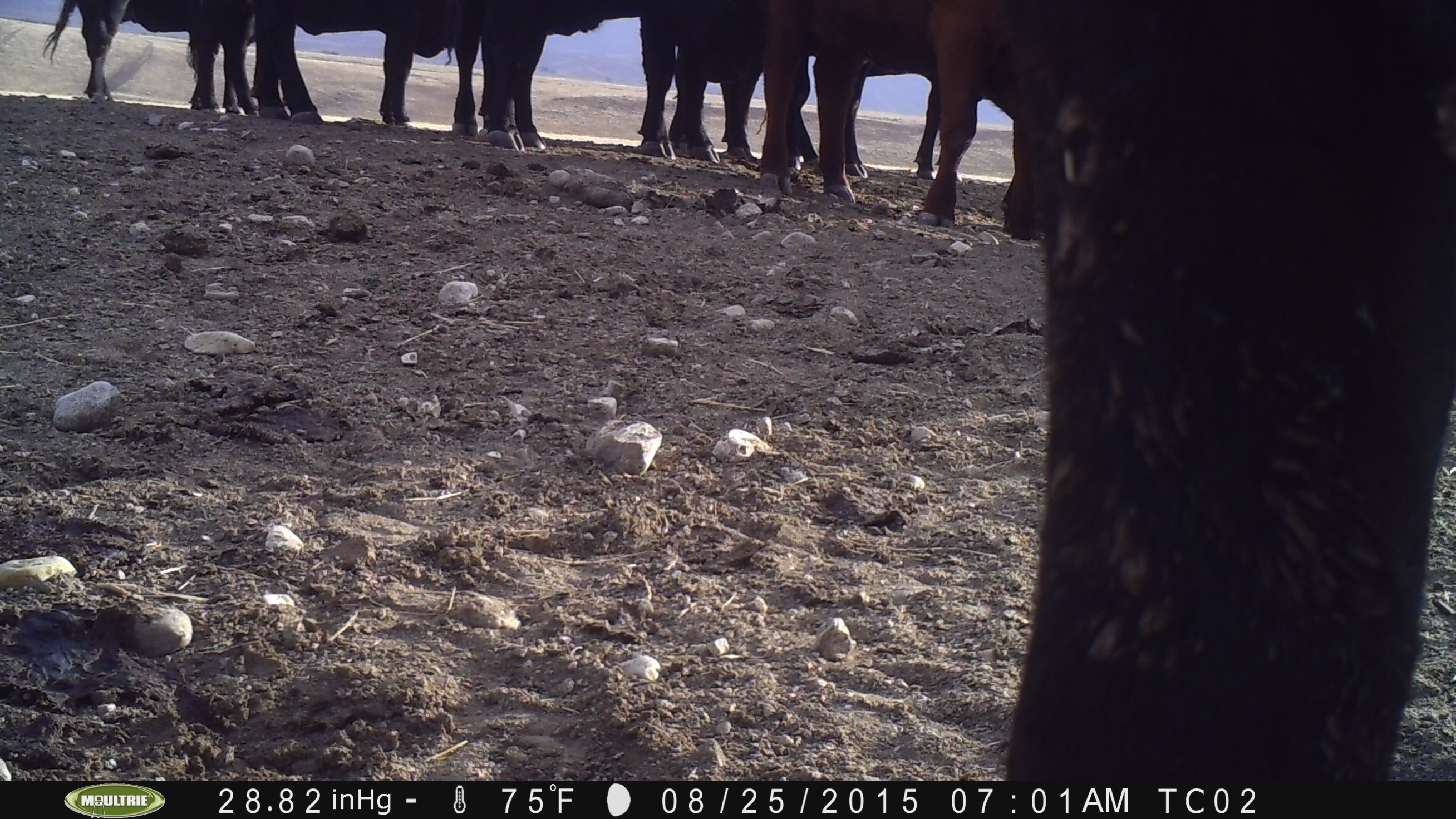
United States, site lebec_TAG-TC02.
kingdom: Animalia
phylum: Chordata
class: Mammalia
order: Artiodactyla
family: Bovidae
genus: Bos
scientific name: Bos taurus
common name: domestic cow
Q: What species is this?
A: Bos taurus (domestic cow).